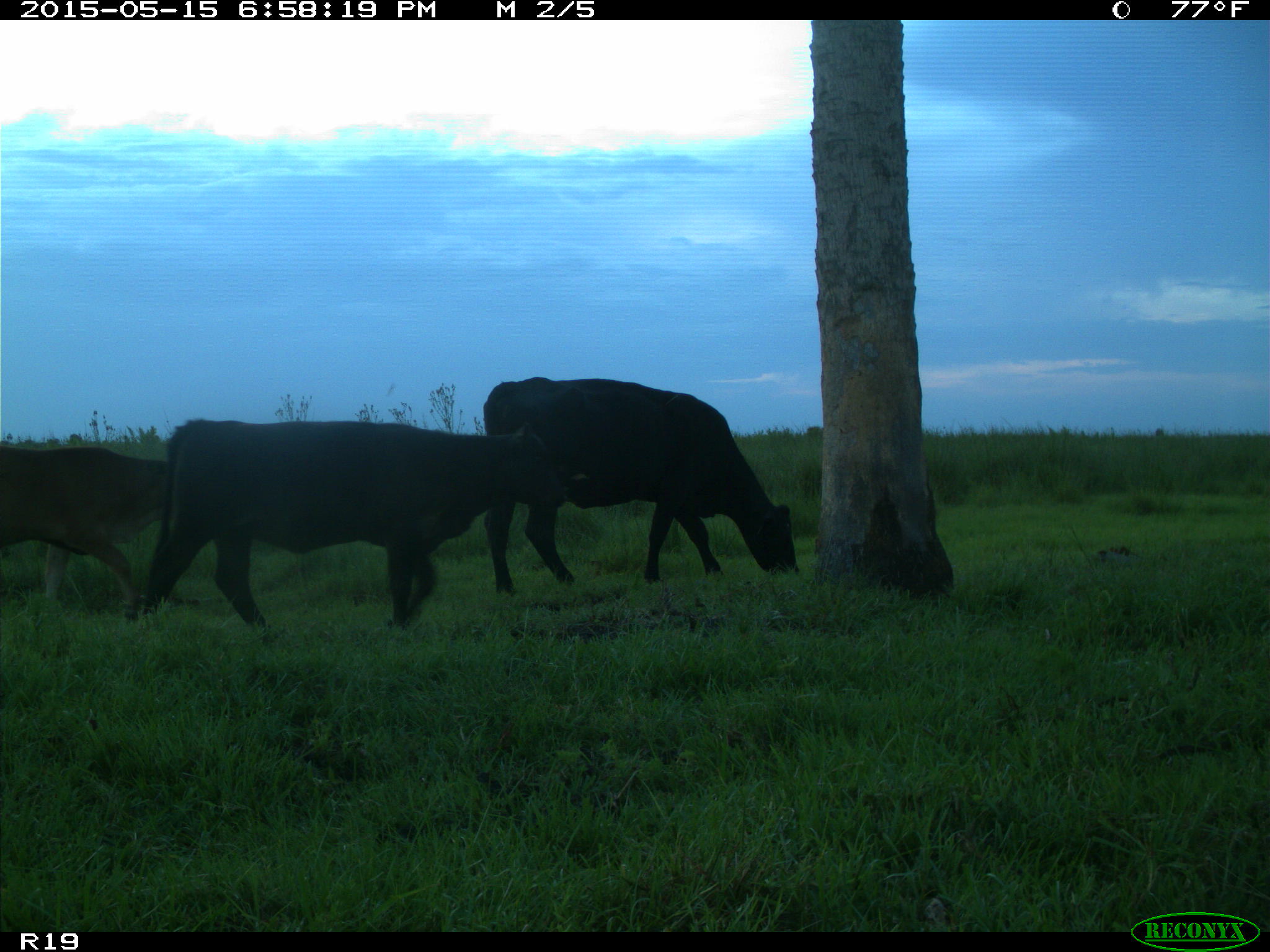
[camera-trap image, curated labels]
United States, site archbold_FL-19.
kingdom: Animalia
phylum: Chordata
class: Mammalia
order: Artiodactyla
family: Bovidae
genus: Bos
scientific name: Bos taurus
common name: domestic cow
Bos taurus (domestic cow).